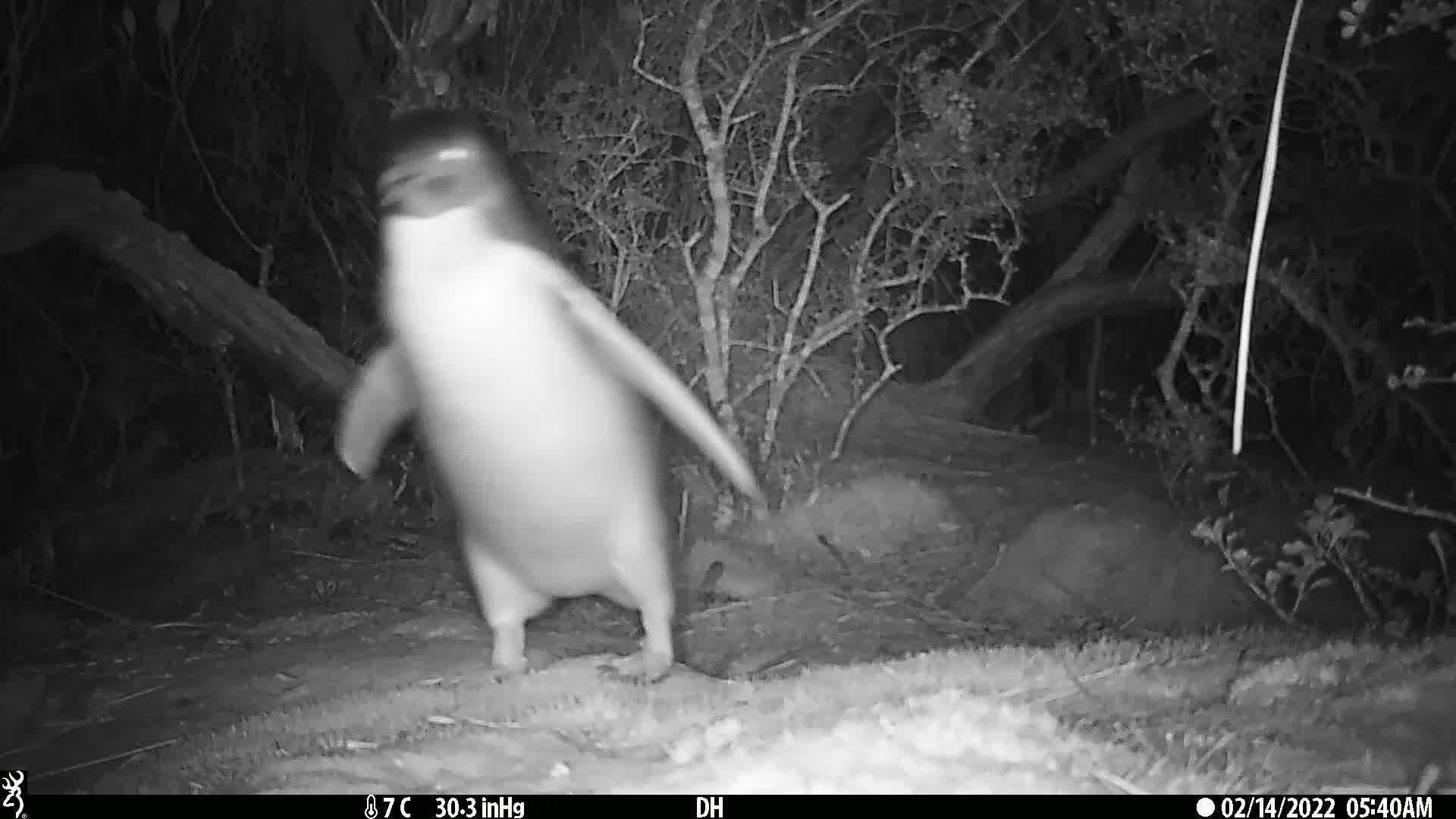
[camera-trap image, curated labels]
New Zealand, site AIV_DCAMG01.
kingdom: Animalia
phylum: Chordata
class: Aves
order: Sphenisciformes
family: Spheniscidae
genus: Megadyptes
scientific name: Megadyptes antipodes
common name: yellow-eyed penguin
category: yellow eyed penguin